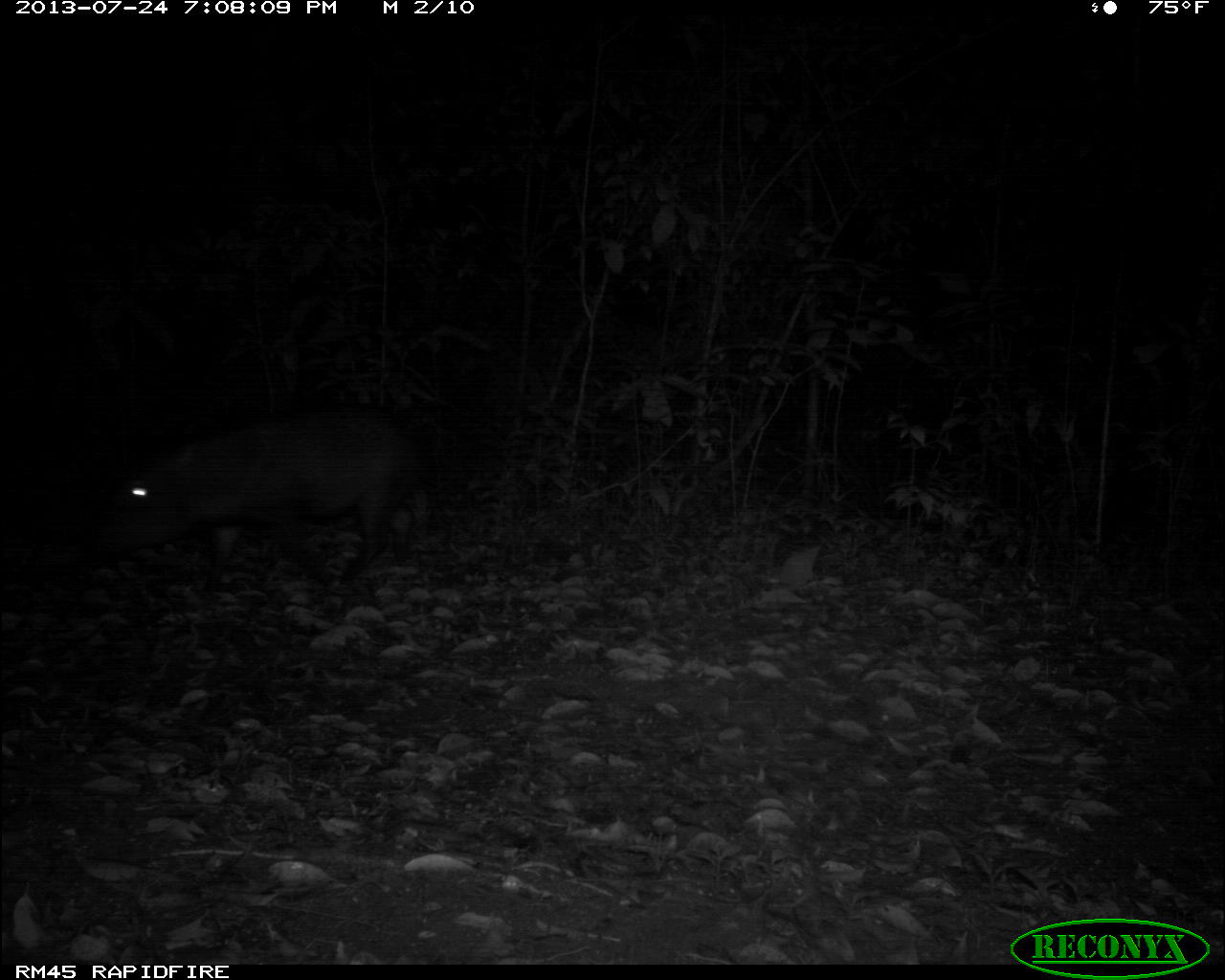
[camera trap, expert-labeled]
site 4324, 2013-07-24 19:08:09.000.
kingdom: Animalia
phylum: Chordata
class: Mammalia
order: Artiodactyla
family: Tayassuidae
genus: Tayassu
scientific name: Tayassu pecari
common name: white-lipped peccary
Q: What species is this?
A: Tayassu pecari (white-lipped peccary).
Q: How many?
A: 5.